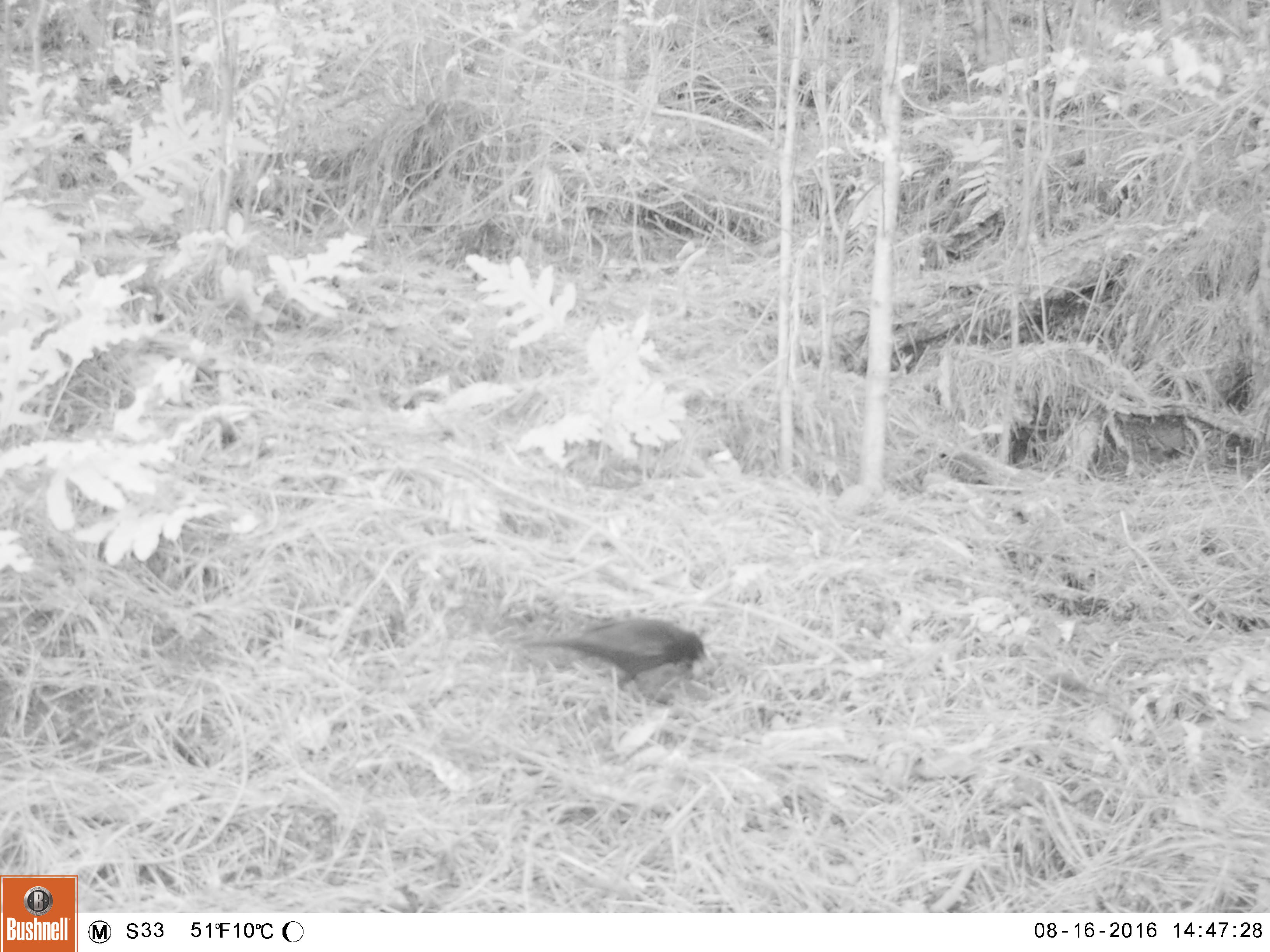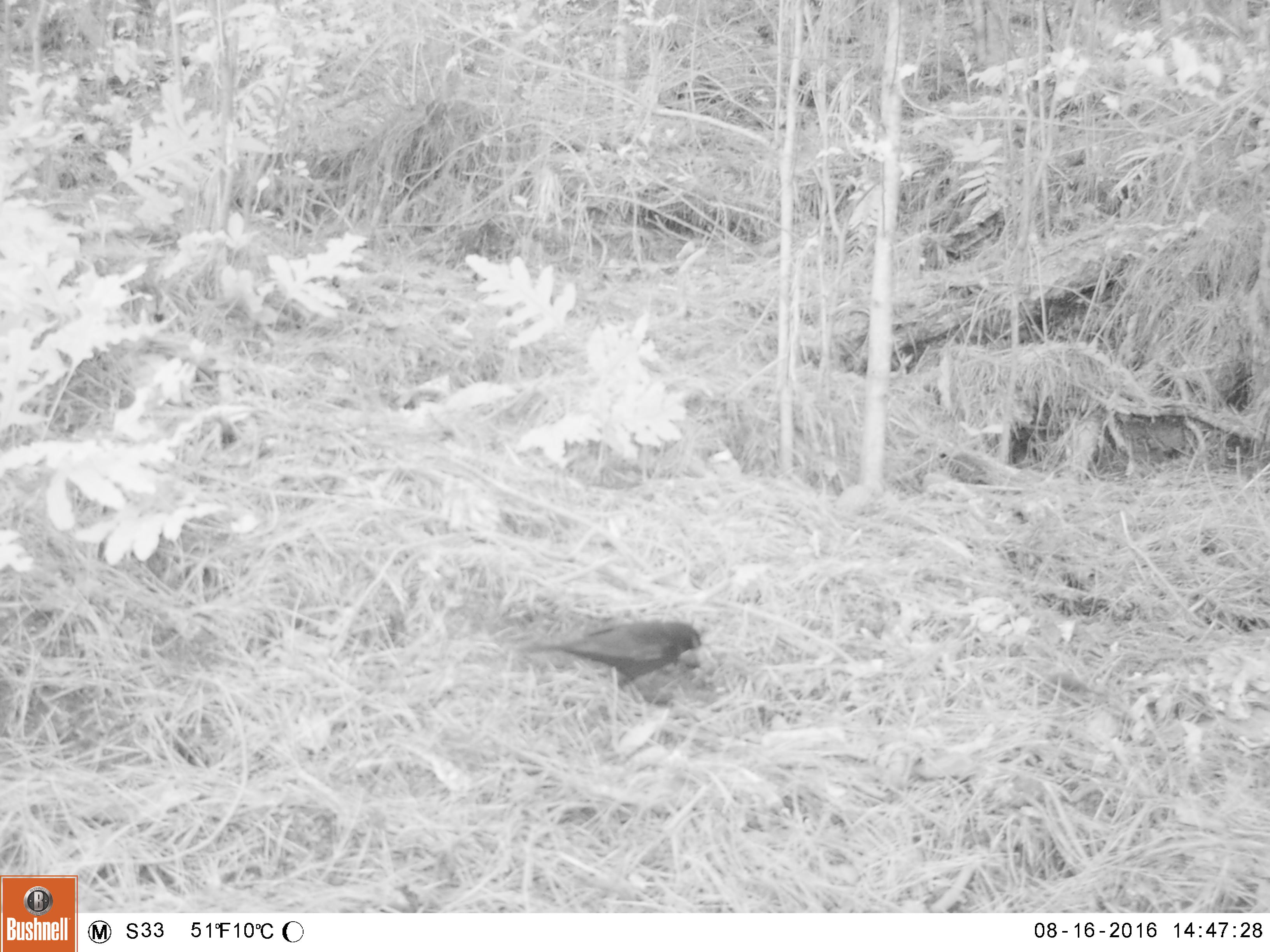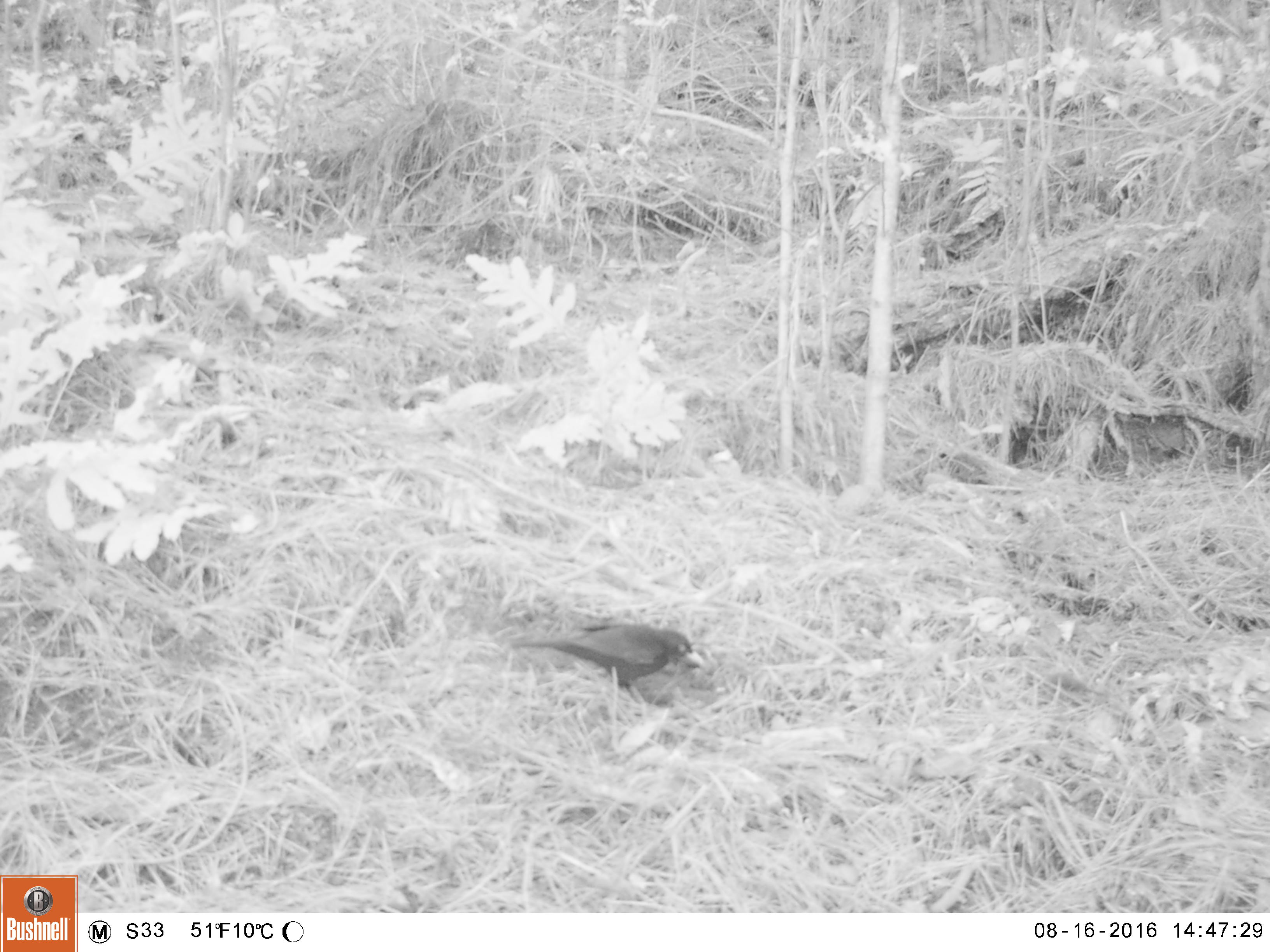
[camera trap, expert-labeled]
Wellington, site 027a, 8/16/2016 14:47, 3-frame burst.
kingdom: Animalia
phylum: Chordata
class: Aves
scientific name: Aves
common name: bird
Bird (Aves).